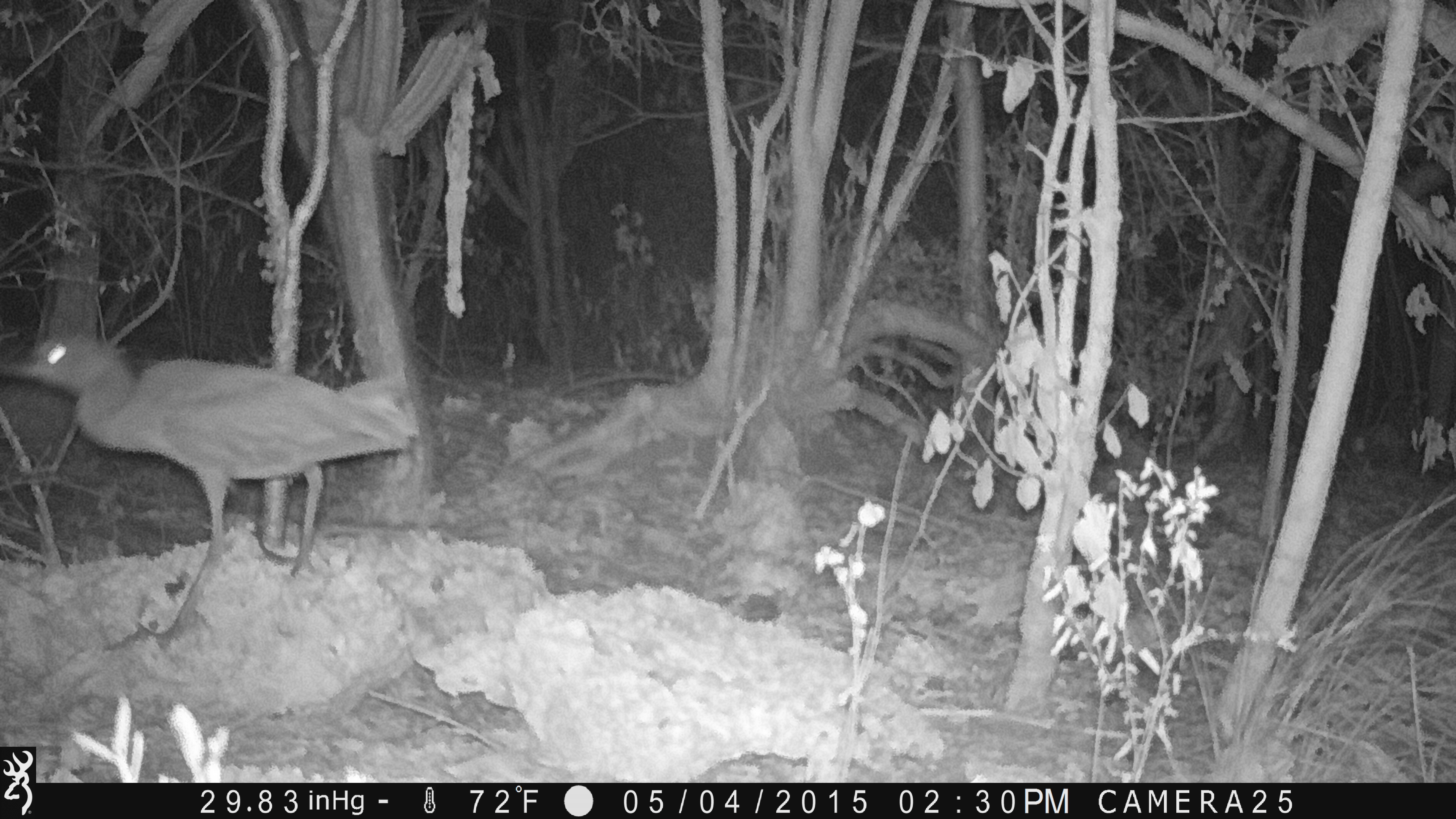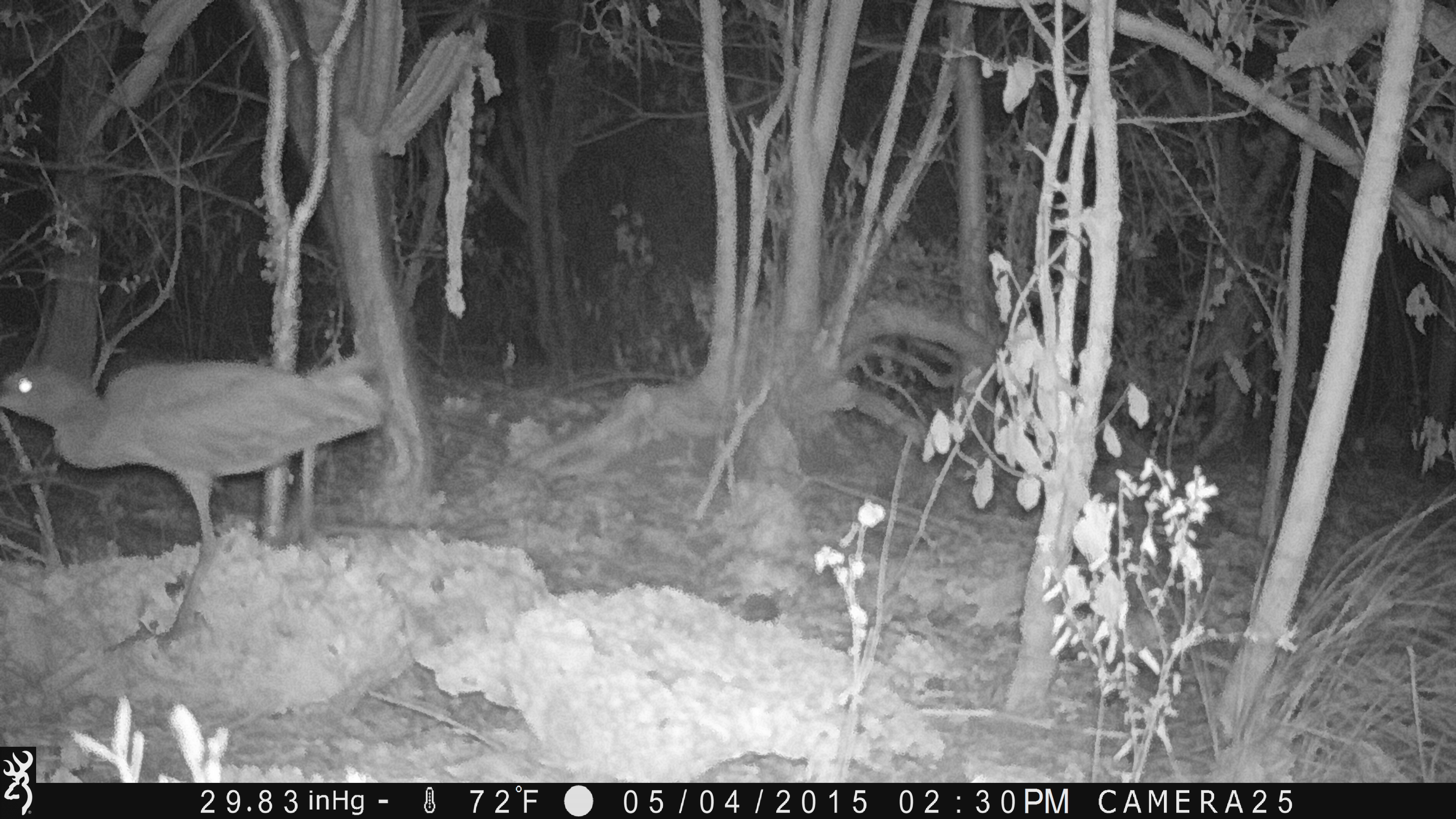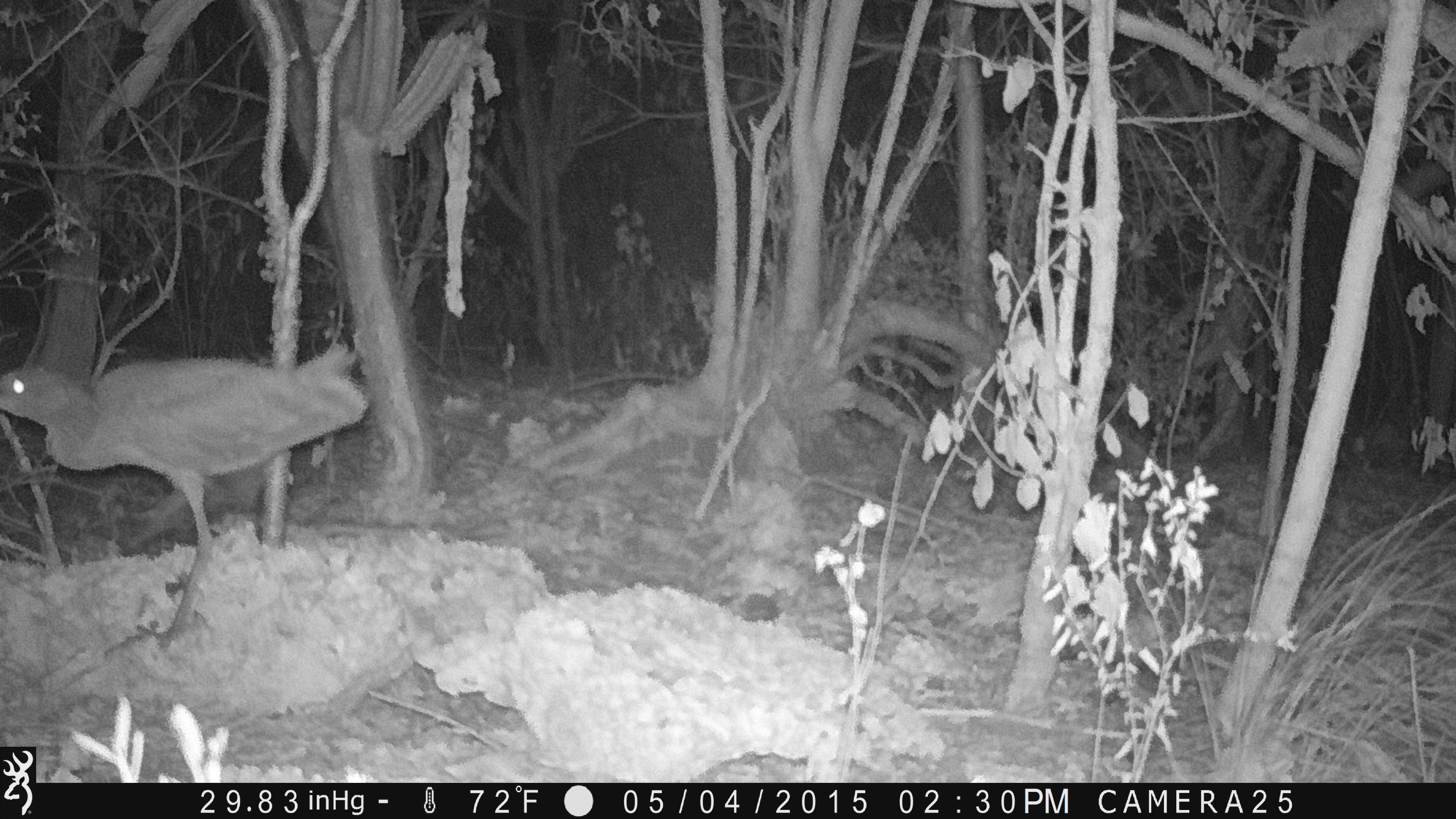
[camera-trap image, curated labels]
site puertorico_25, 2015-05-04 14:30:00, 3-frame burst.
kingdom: Animalia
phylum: Chordata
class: Aves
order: Pelecaniformes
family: Ardeidae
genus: Nyctanassa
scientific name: Nyctanassa violacea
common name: yellow-crowned night heron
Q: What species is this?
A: Yellow-crowned night heron (Nyctanassa violacea).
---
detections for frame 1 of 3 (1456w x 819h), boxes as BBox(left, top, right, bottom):
yellow-crowned night heron: BBox(0, 325, 413, 642)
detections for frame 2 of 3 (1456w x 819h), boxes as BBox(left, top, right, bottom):
yellow-crowned night heron: BBox(0, 341, 389, 627)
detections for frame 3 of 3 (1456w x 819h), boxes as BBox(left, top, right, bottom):
yellow-crowned night heron: BBox(0, 333, 366, 603)